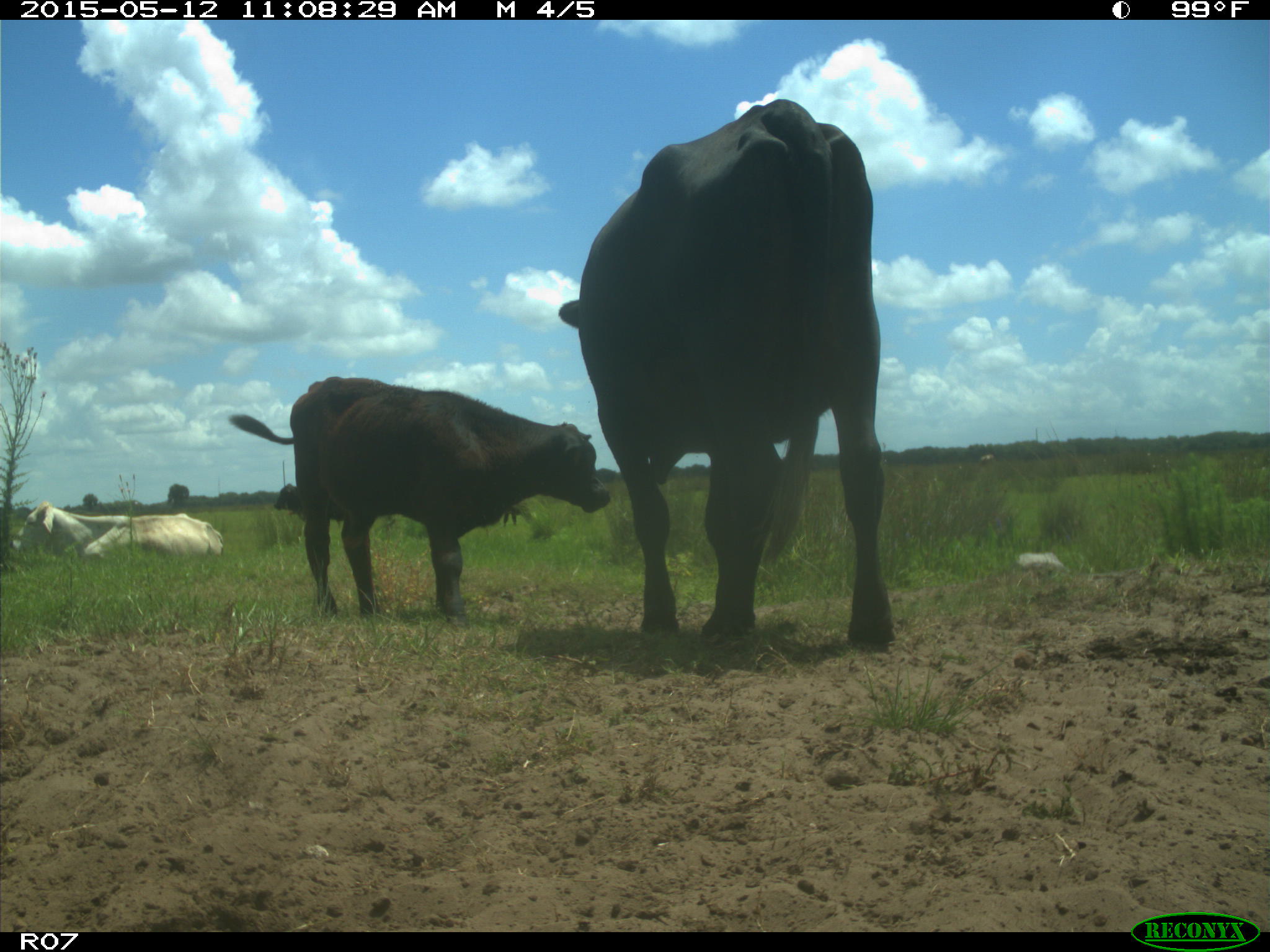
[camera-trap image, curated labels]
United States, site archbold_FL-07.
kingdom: Animalia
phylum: Chordata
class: Mammalia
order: Artiodactyla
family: Bovidae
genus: Bos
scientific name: Bos taurus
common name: domestic cow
Bos taurus (domestic cow).